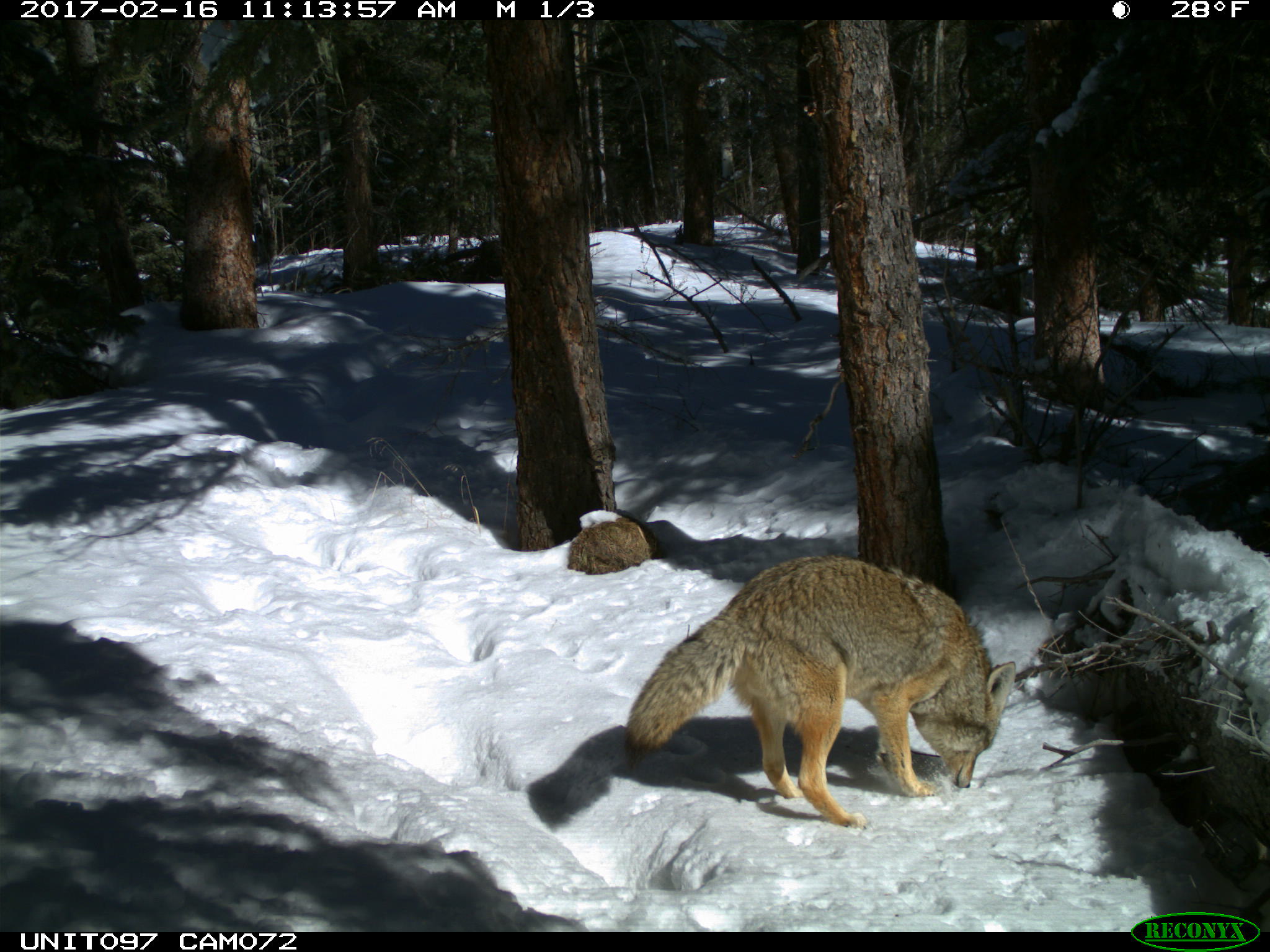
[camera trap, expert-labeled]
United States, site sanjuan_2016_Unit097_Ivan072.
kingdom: Animalia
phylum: Chordata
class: Mammalia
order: Carnivora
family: Canidae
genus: Canis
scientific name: Canis latrans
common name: coyote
Canis latrans (coyote).